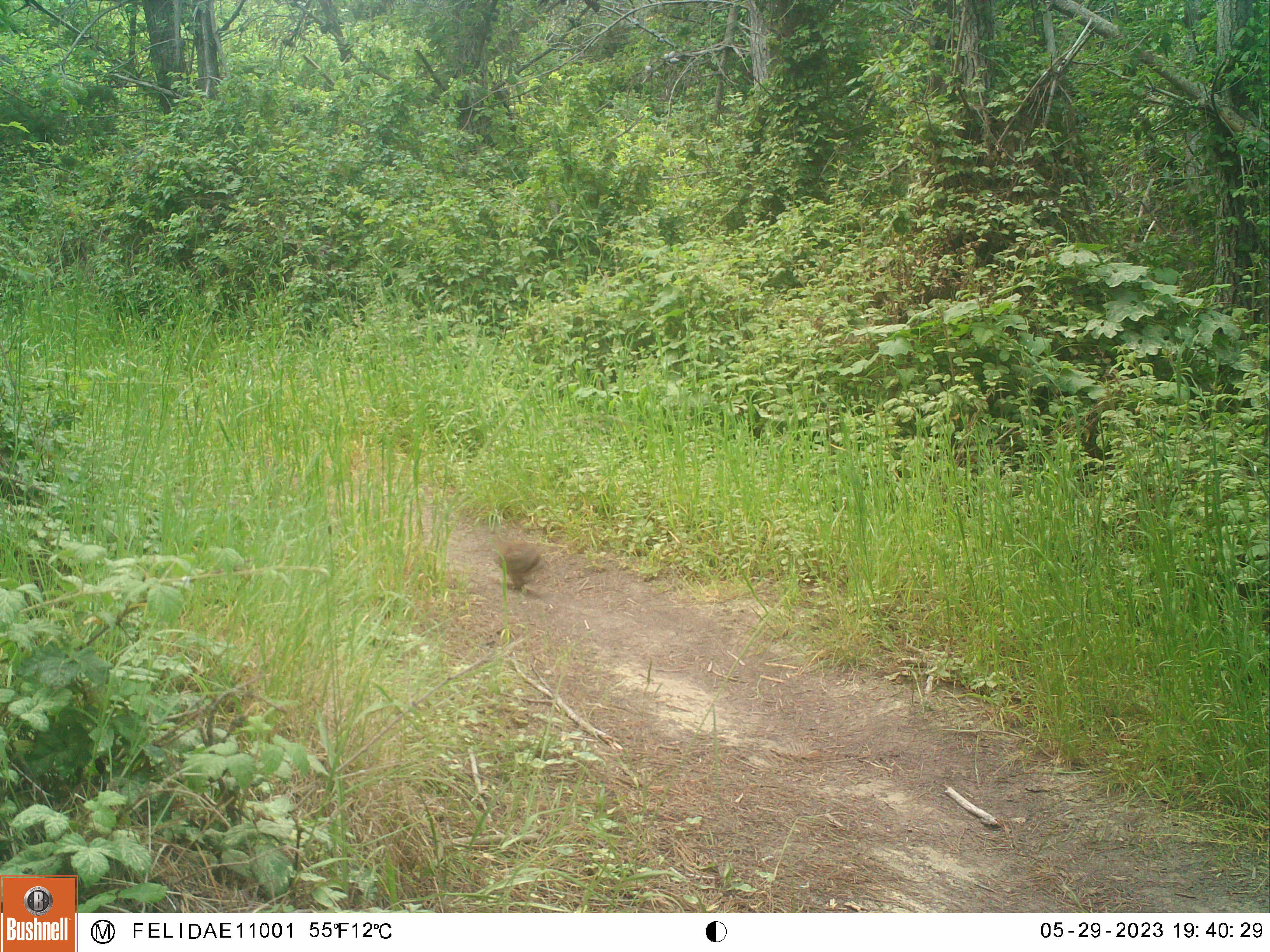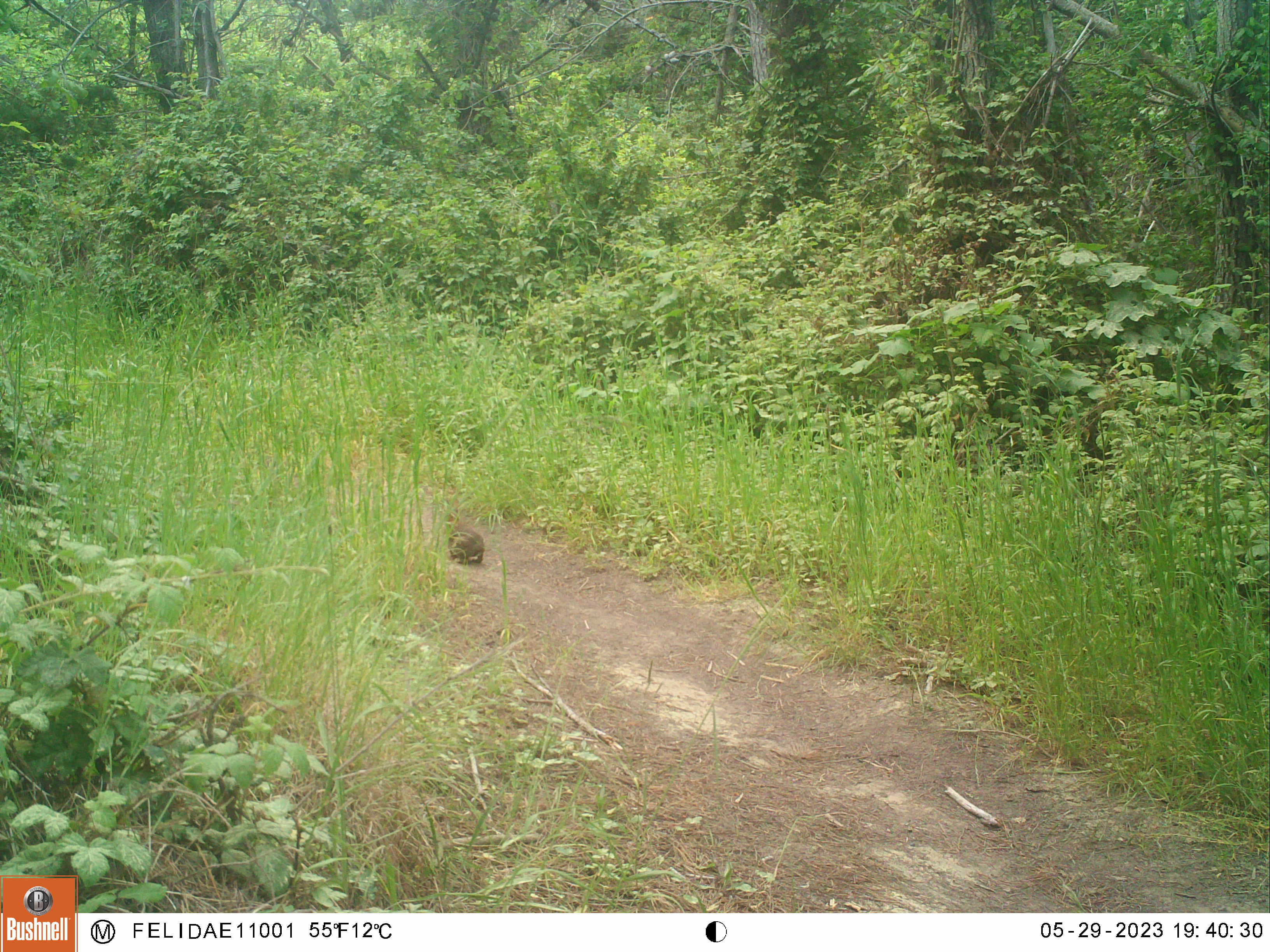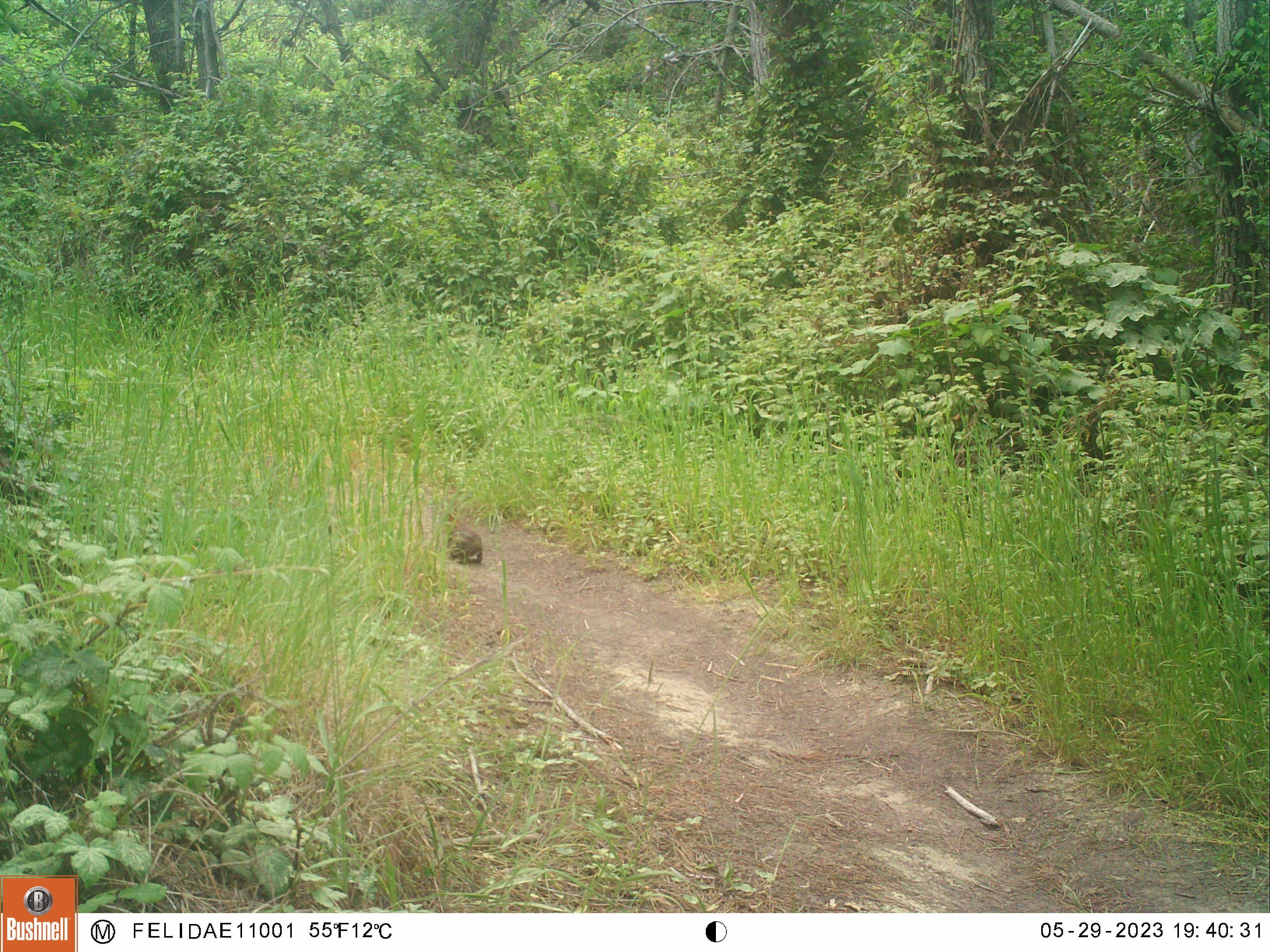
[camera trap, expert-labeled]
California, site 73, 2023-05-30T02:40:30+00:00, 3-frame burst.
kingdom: Animalia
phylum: Chordata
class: Mammalia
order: Lagomorpha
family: Leporidae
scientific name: Leporidae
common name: rabbit